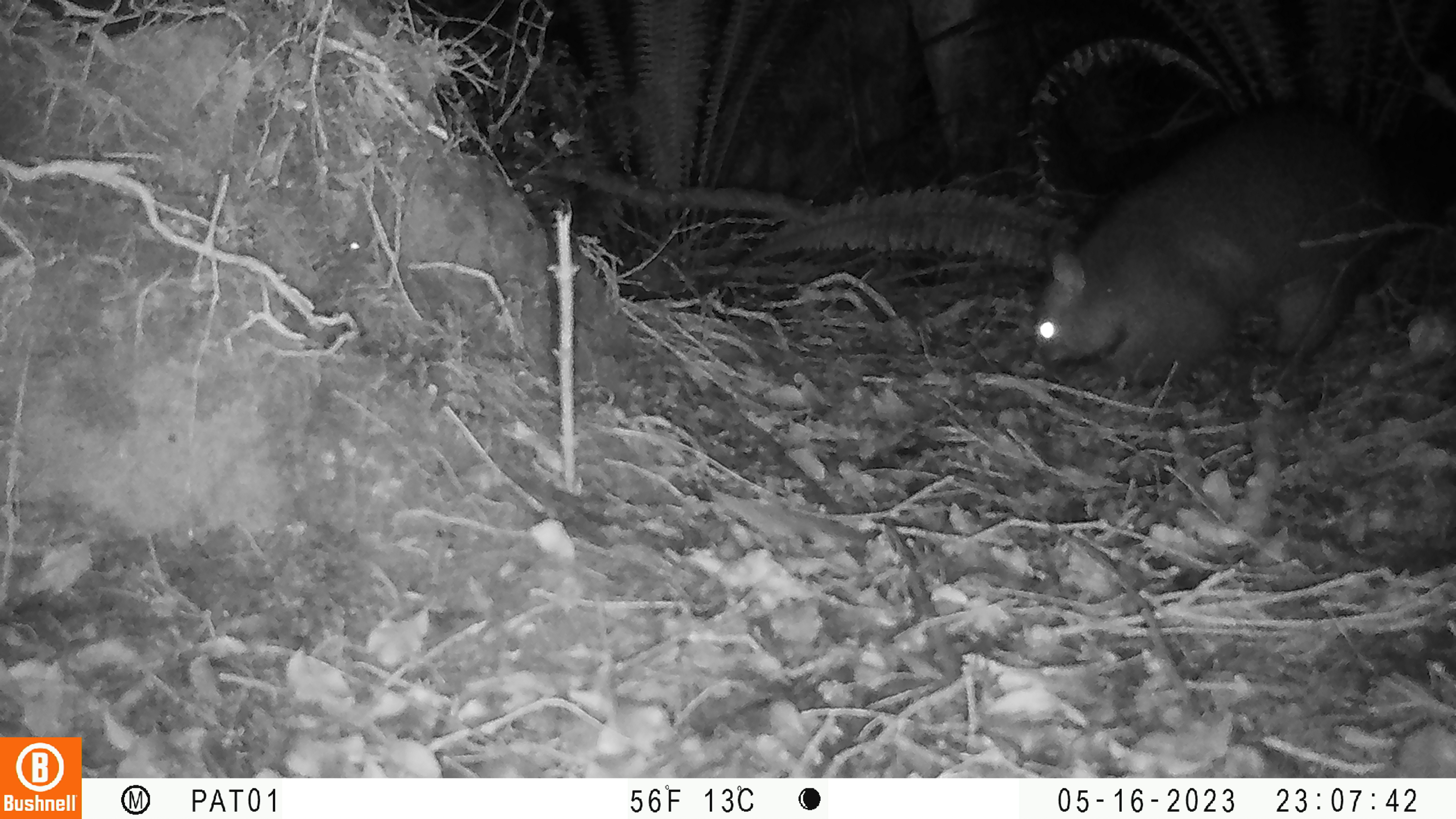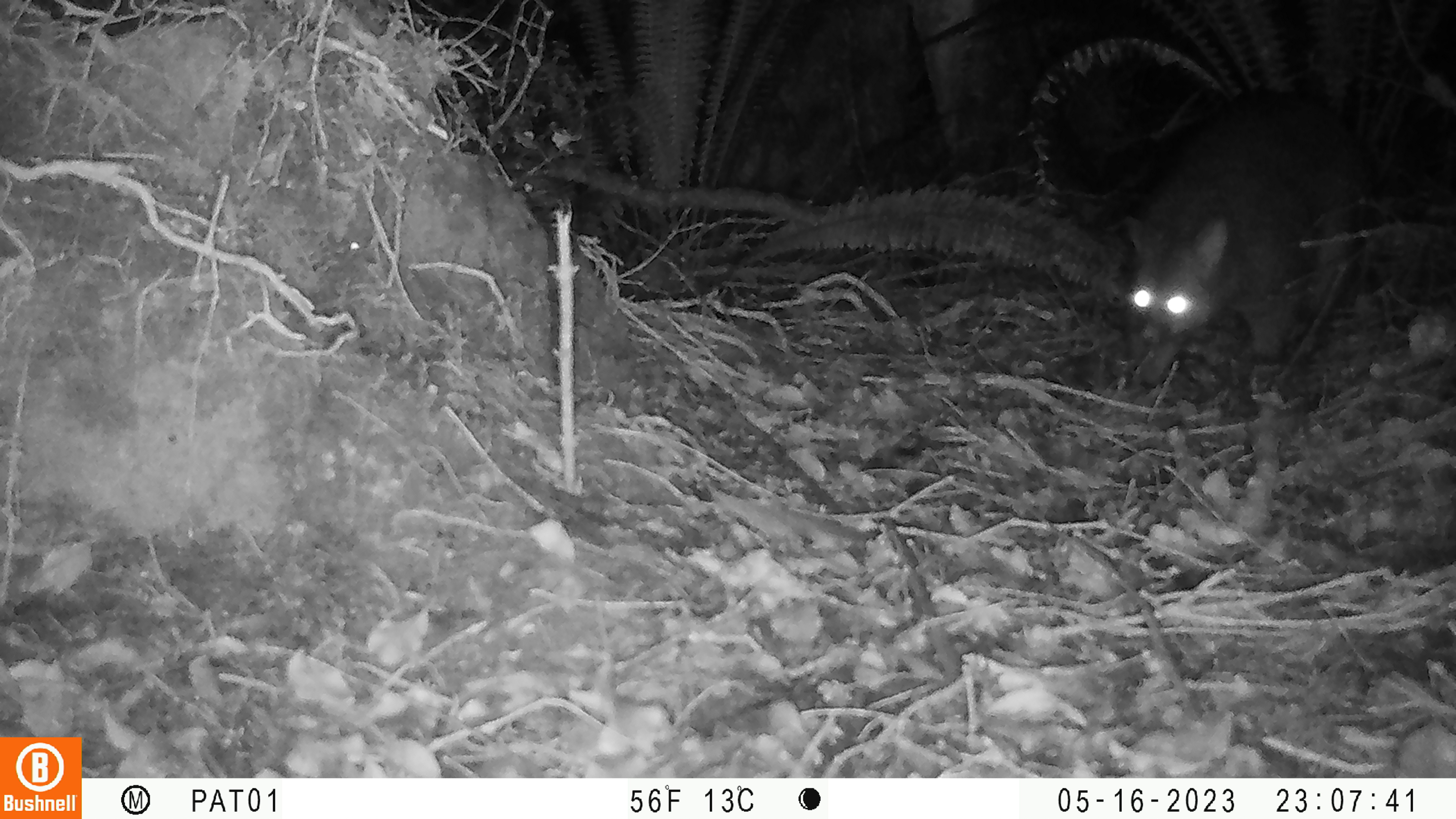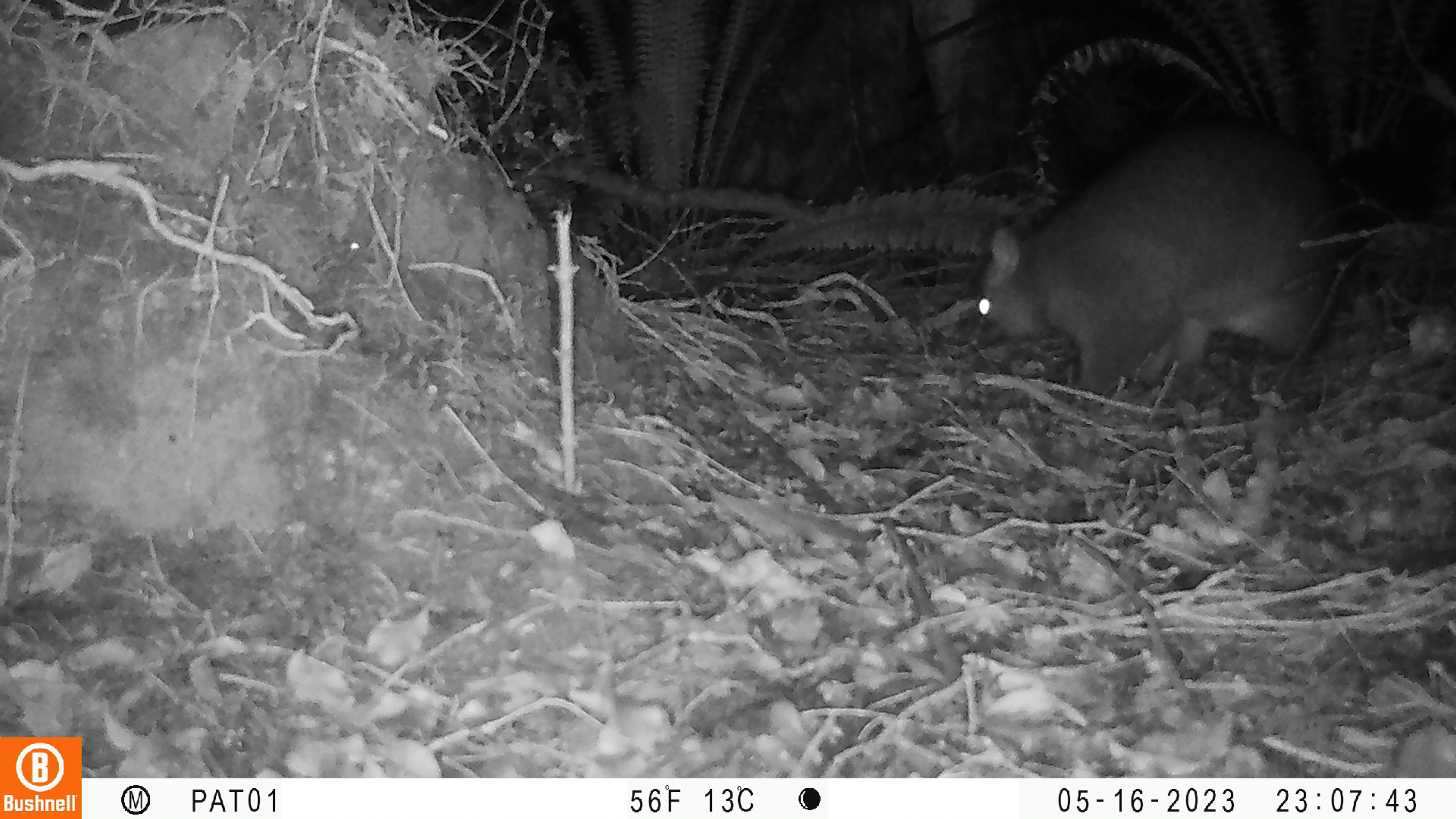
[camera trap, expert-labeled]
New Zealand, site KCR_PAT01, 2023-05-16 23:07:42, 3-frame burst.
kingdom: Animalia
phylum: Chordata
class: Mammalia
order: Diprotodontia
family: Phalangeridae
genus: Trichosurus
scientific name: Trichosurus vulpecula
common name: common brushtail possum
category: possum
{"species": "possum (common brushtail possum) (Trichosurus vulpecula)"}